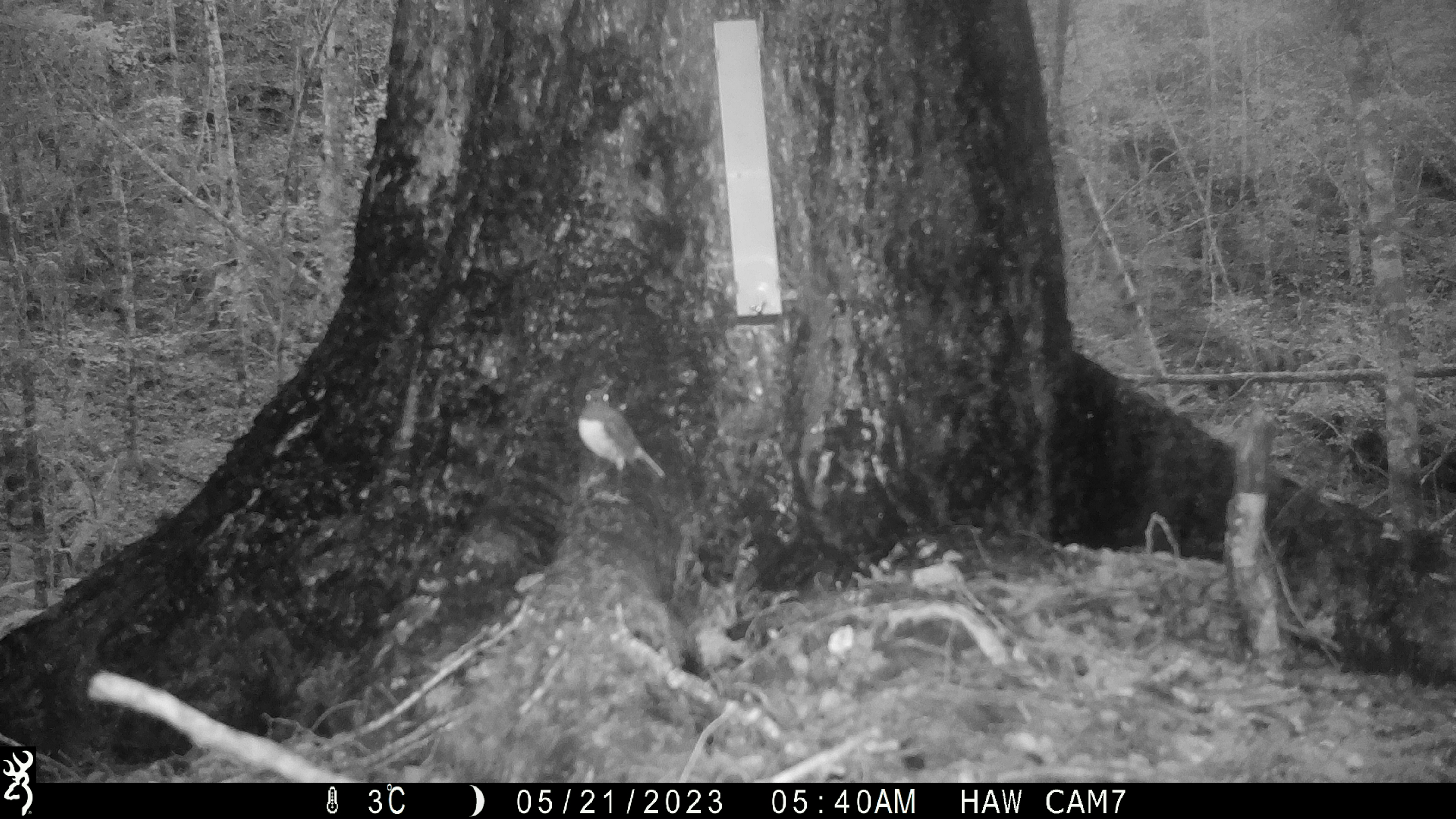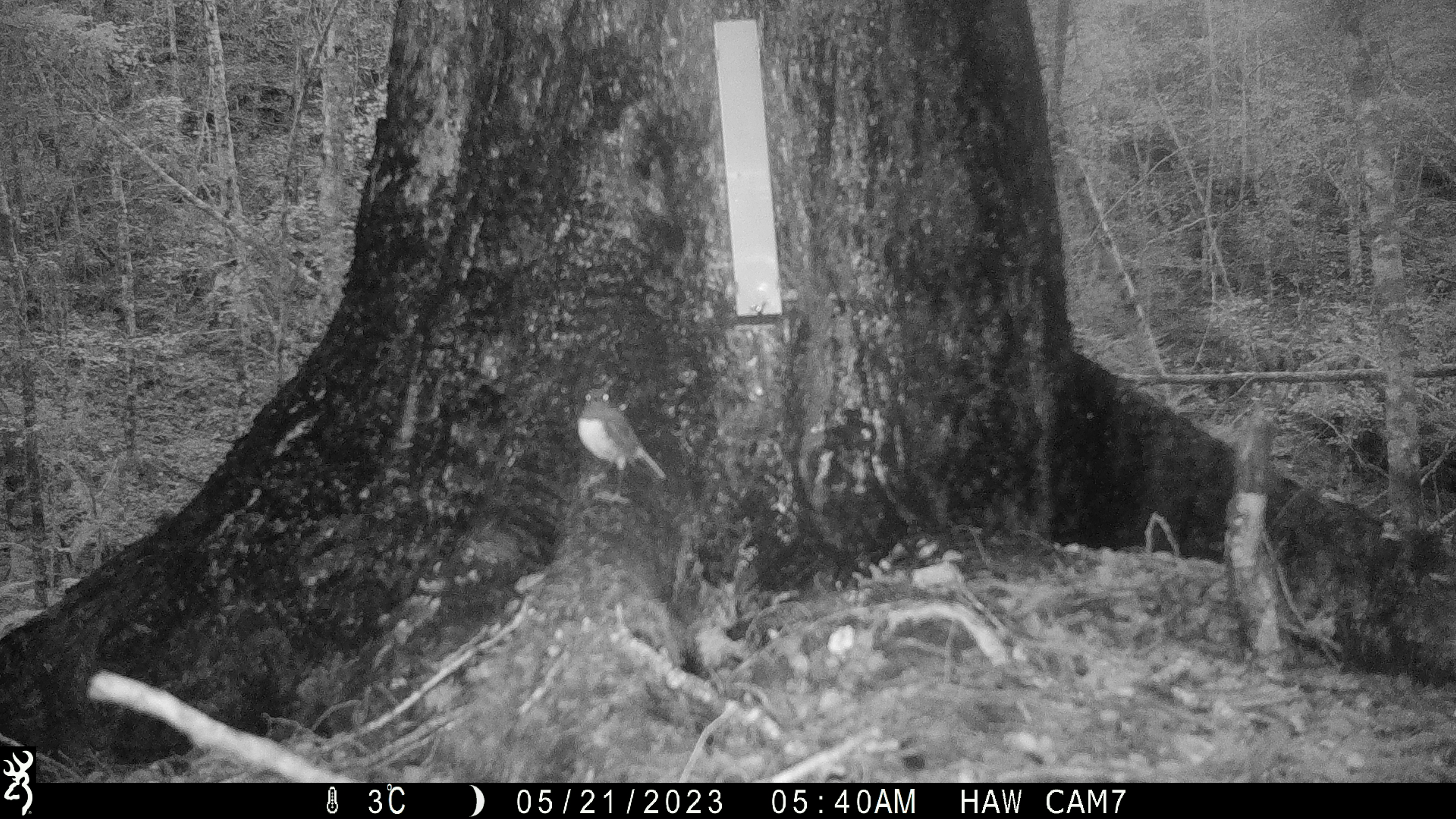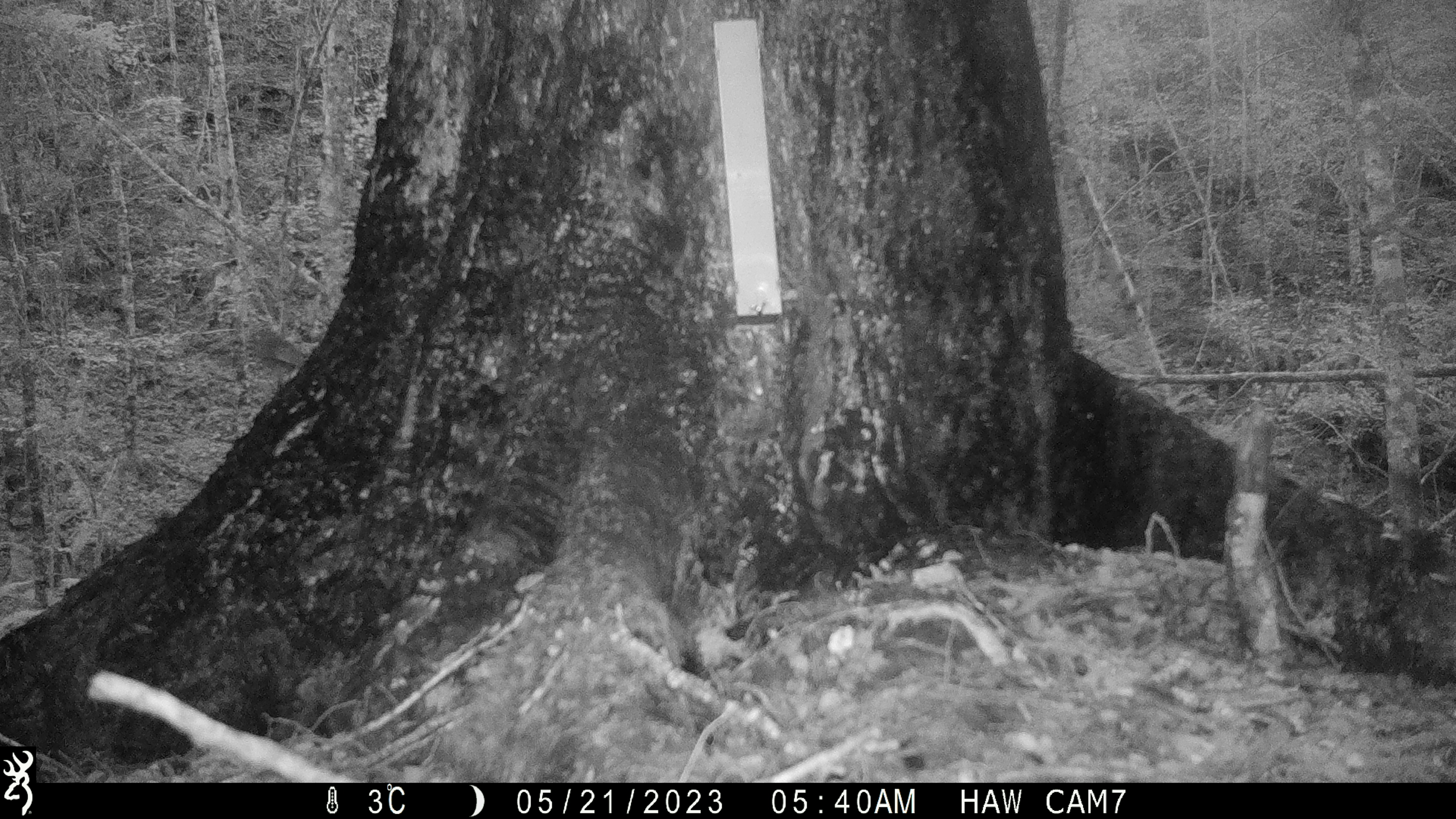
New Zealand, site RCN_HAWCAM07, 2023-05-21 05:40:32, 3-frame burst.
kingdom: Animalia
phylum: Chordata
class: Aves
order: Passeriformes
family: Petroicidae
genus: Petroica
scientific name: Petroica australis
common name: new zealand robin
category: robin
Robin (new zealand robin) (Petroica australis).